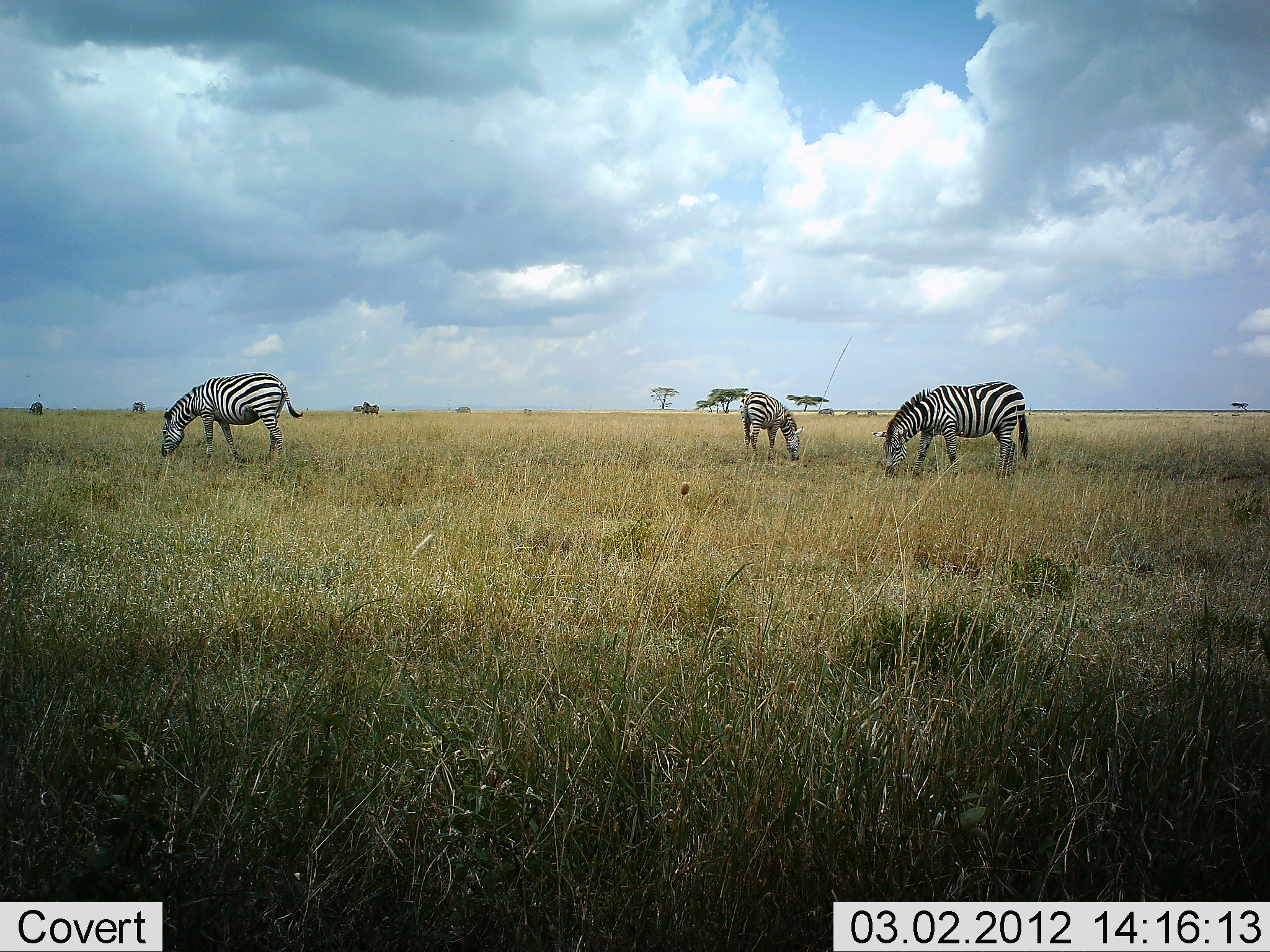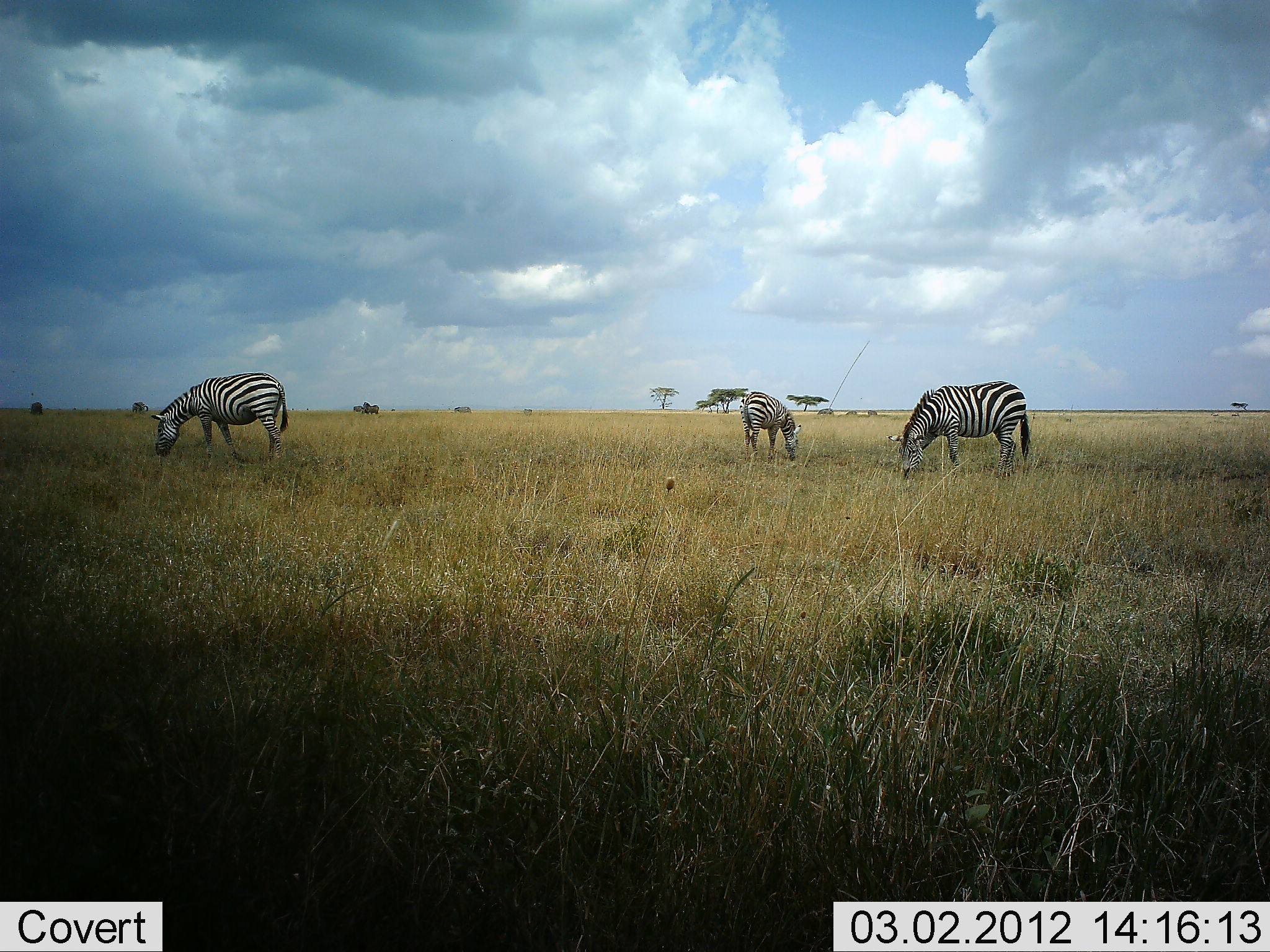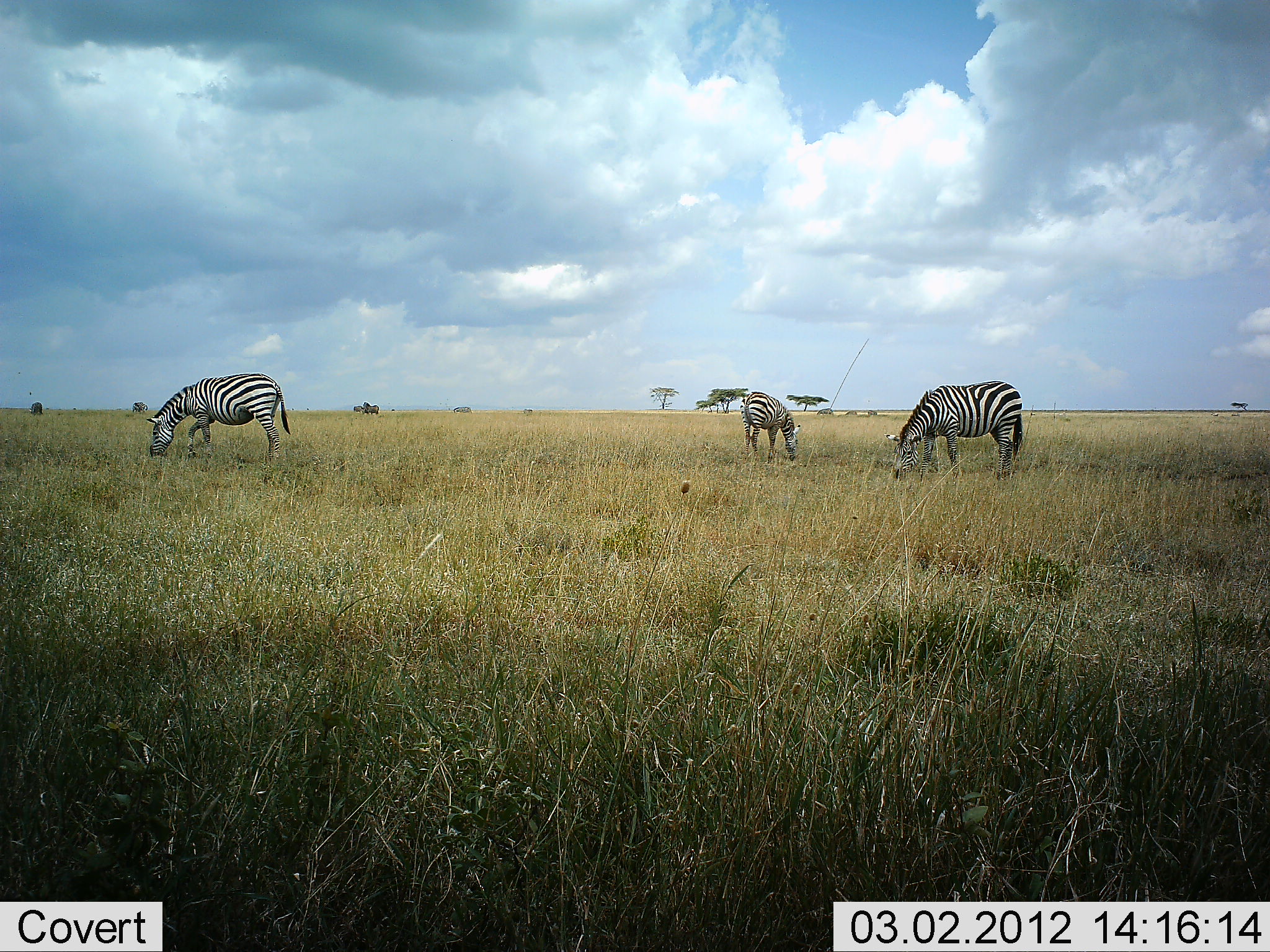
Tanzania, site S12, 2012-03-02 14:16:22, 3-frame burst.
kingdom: Animalia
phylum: Chordata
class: Mammalia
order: Perissodactyla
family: Equidae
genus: Equus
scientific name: Equus quagga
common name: plains zebra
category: zebra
Zebra (plains zebra) (Equus quagga), count 3. Behavior (volunteer vote fractions): standing 19%, resting 0%, moving 0%, interacting 0%. Young present (vote fraction): 0%. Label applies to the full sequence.